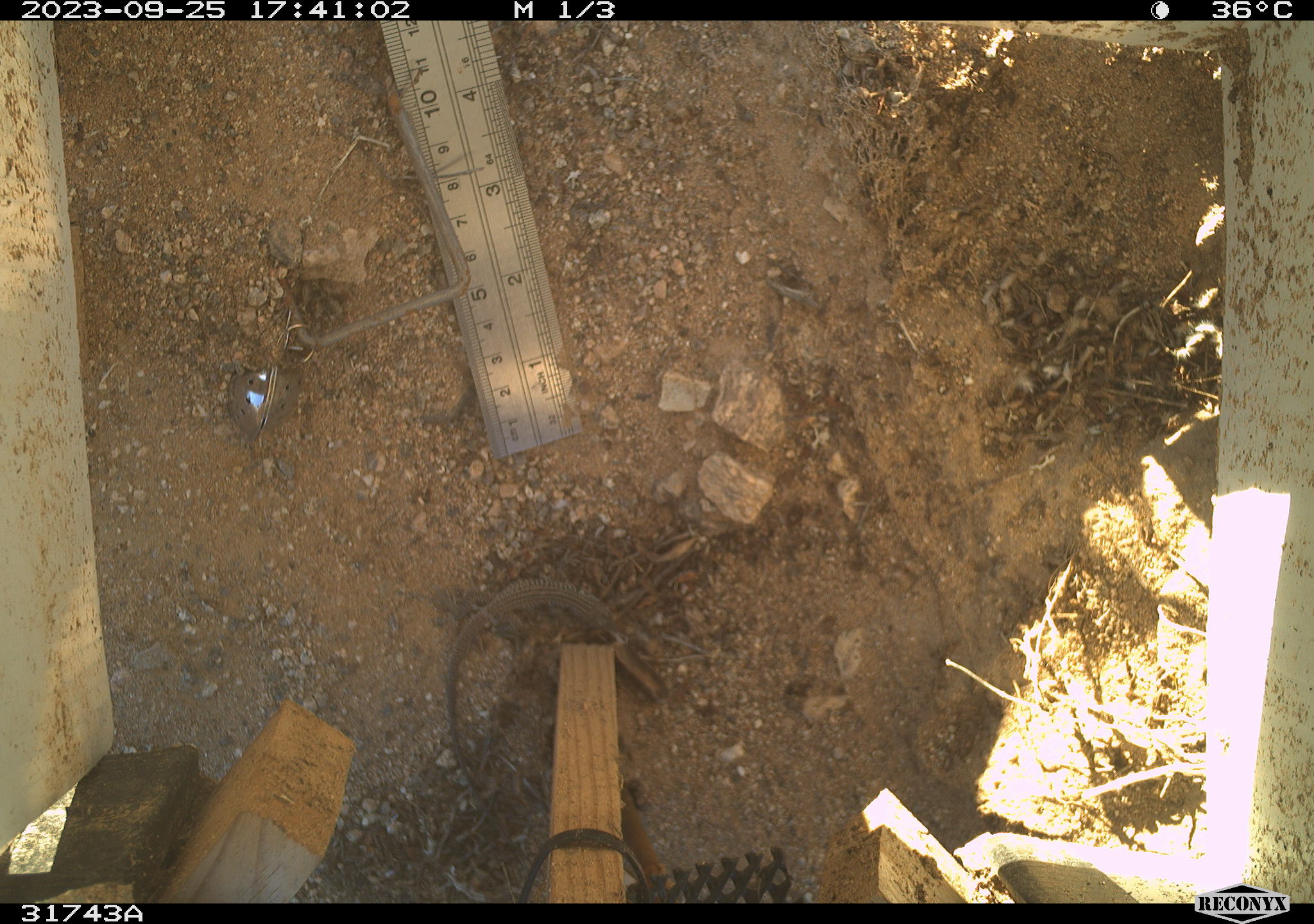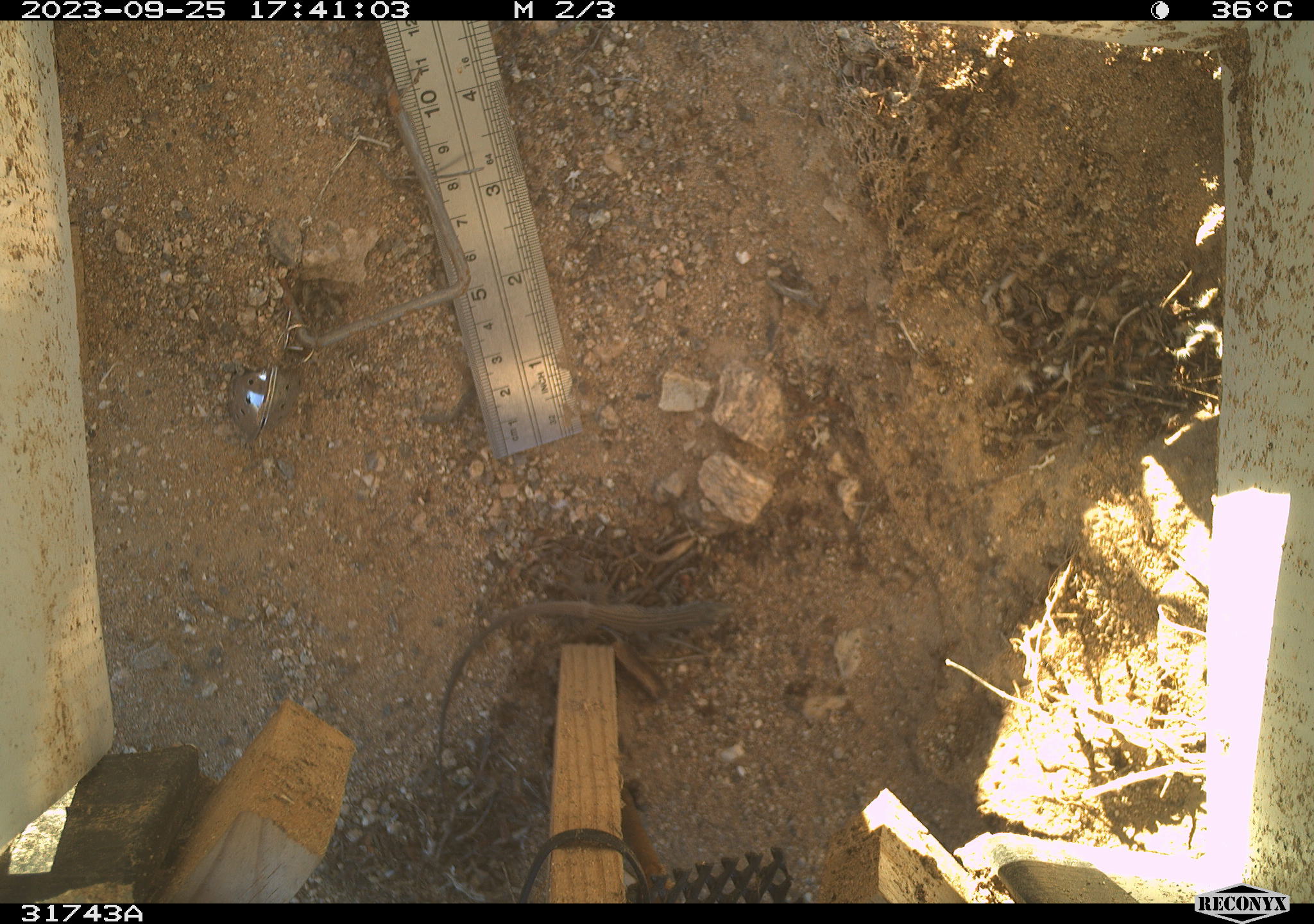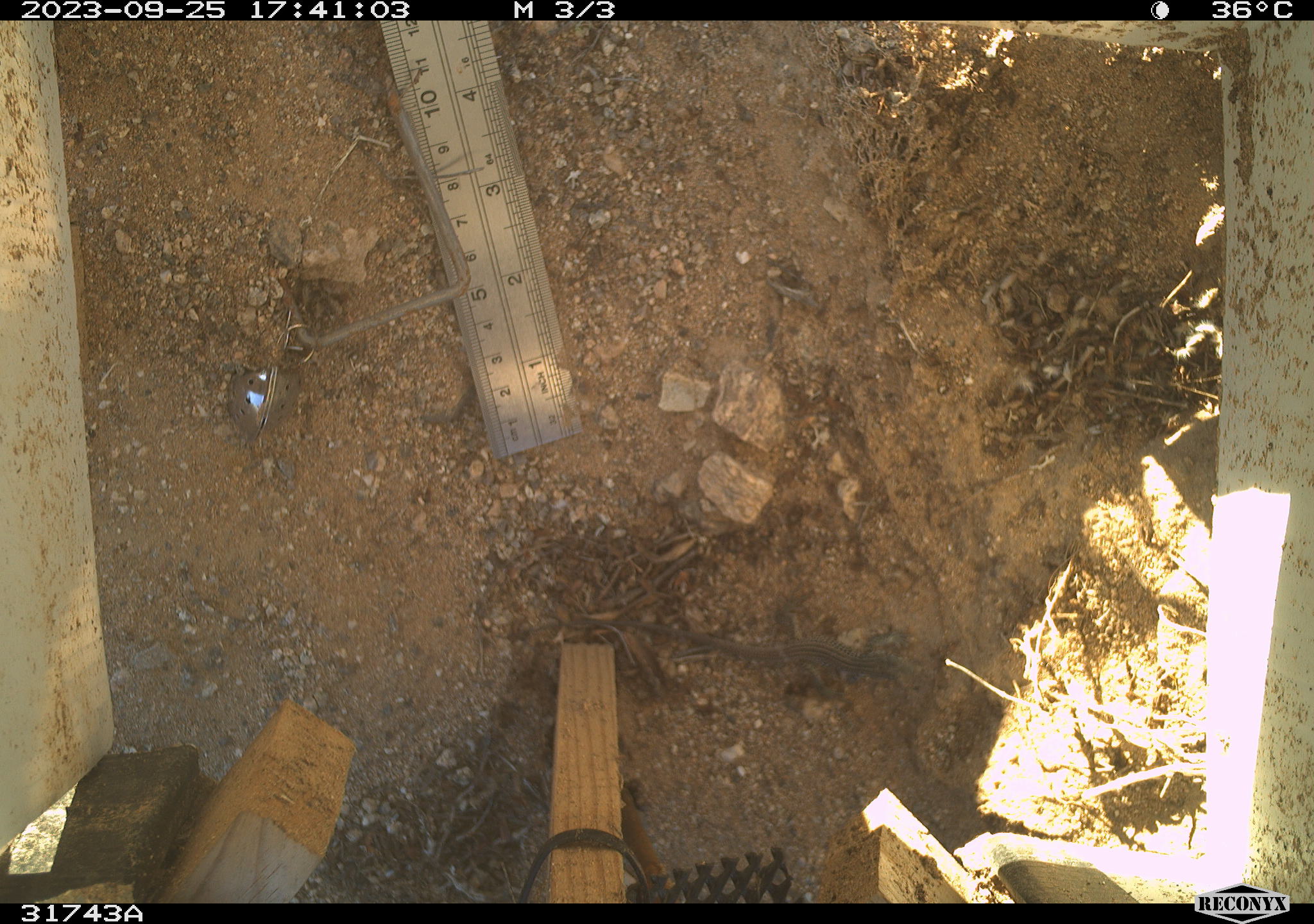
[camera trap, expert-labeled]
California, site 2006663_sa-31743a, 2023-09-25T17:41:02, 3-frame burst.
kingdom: Animalia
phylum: Chordata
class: Reptilia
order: Squamata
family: Teiidae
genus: Aspidoscelis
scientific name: Aspidoscelis tigris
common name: western whiptail